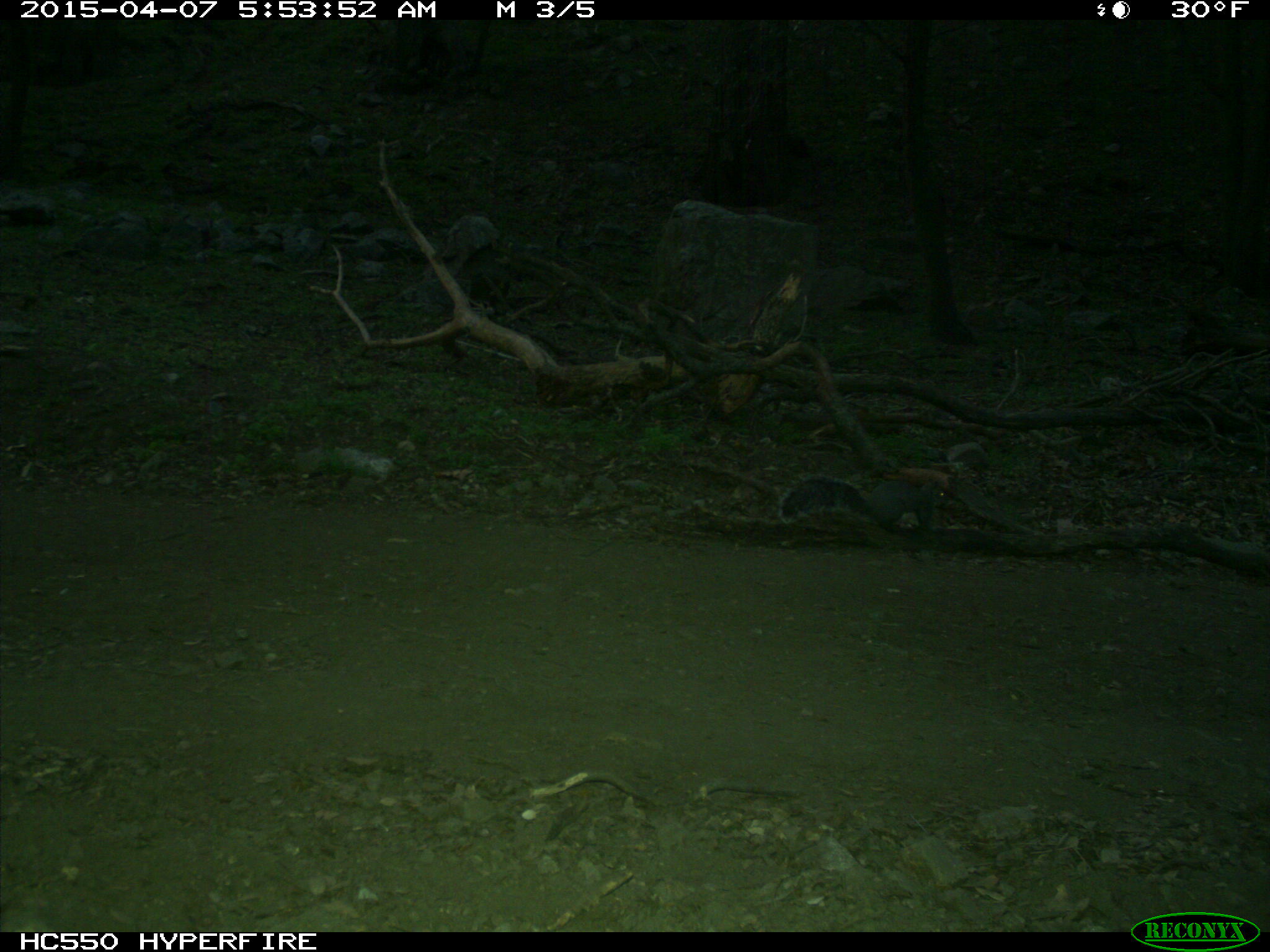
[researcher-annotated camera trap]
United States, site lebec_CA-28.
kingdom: Animalia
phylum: Chordata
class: Mammalia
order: Rodentia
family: Sciuridae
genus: Sciurus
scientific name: Sciurus carolinensis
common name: eastern gray squirrel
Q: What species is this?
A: Sciurus carolinensis (eastern gray squirrel).